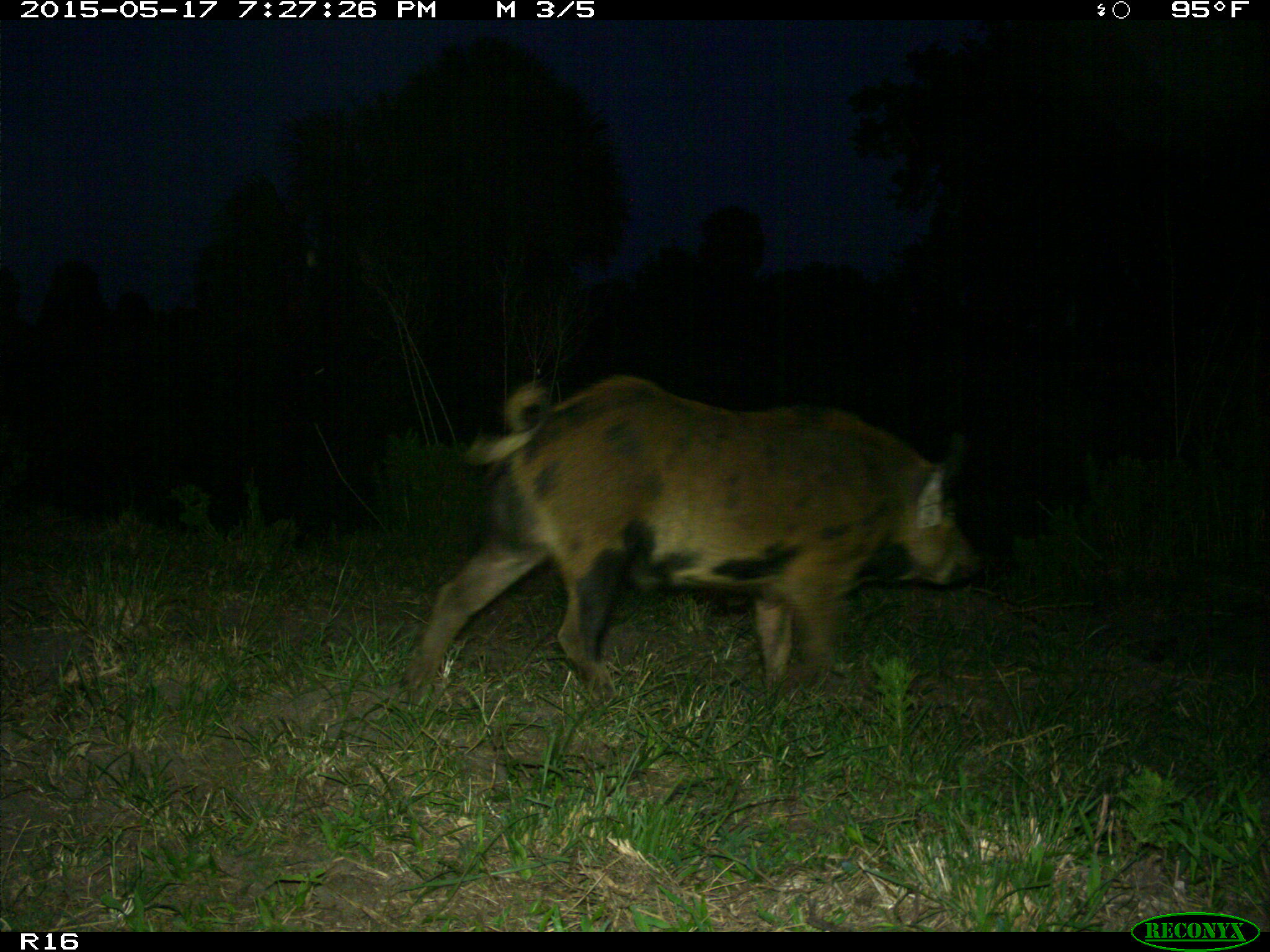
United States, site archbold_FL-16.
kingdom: Animalia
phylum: Chordata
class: Mammalia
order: Artiodactyla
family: Suidae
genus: Sus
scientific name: Sus scrofa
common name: wild boar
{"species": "Sus scrofa (wild boar)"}